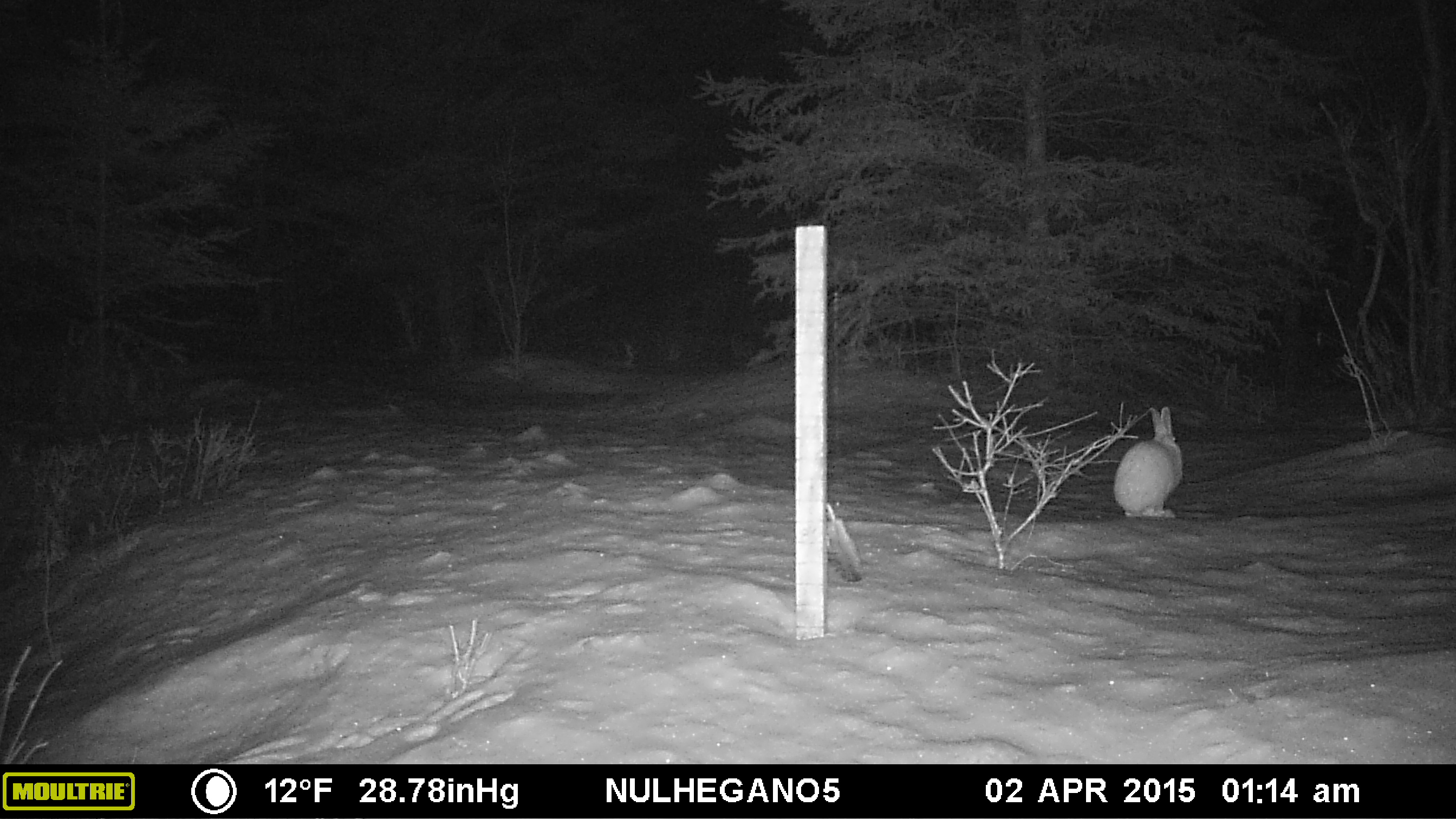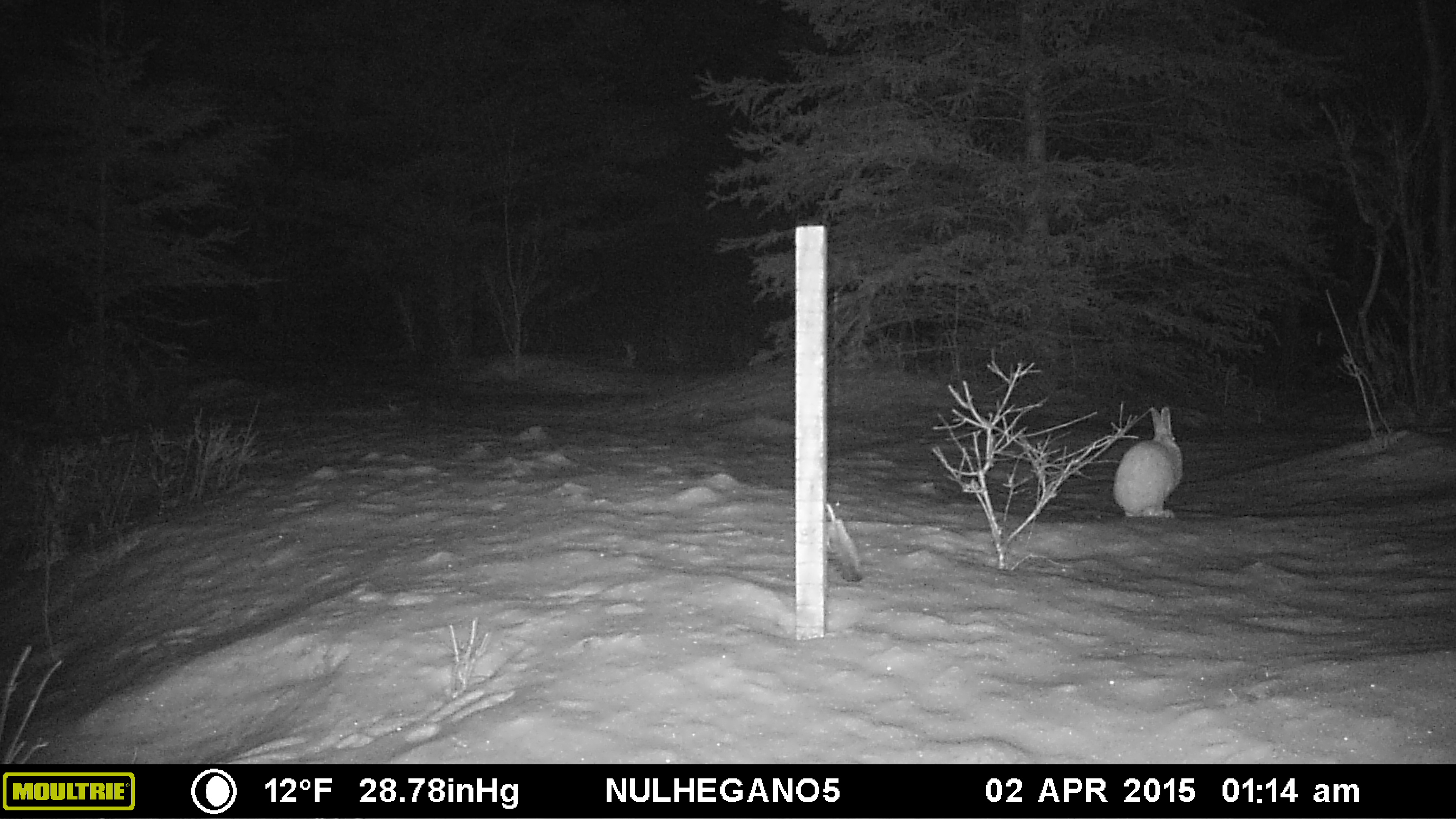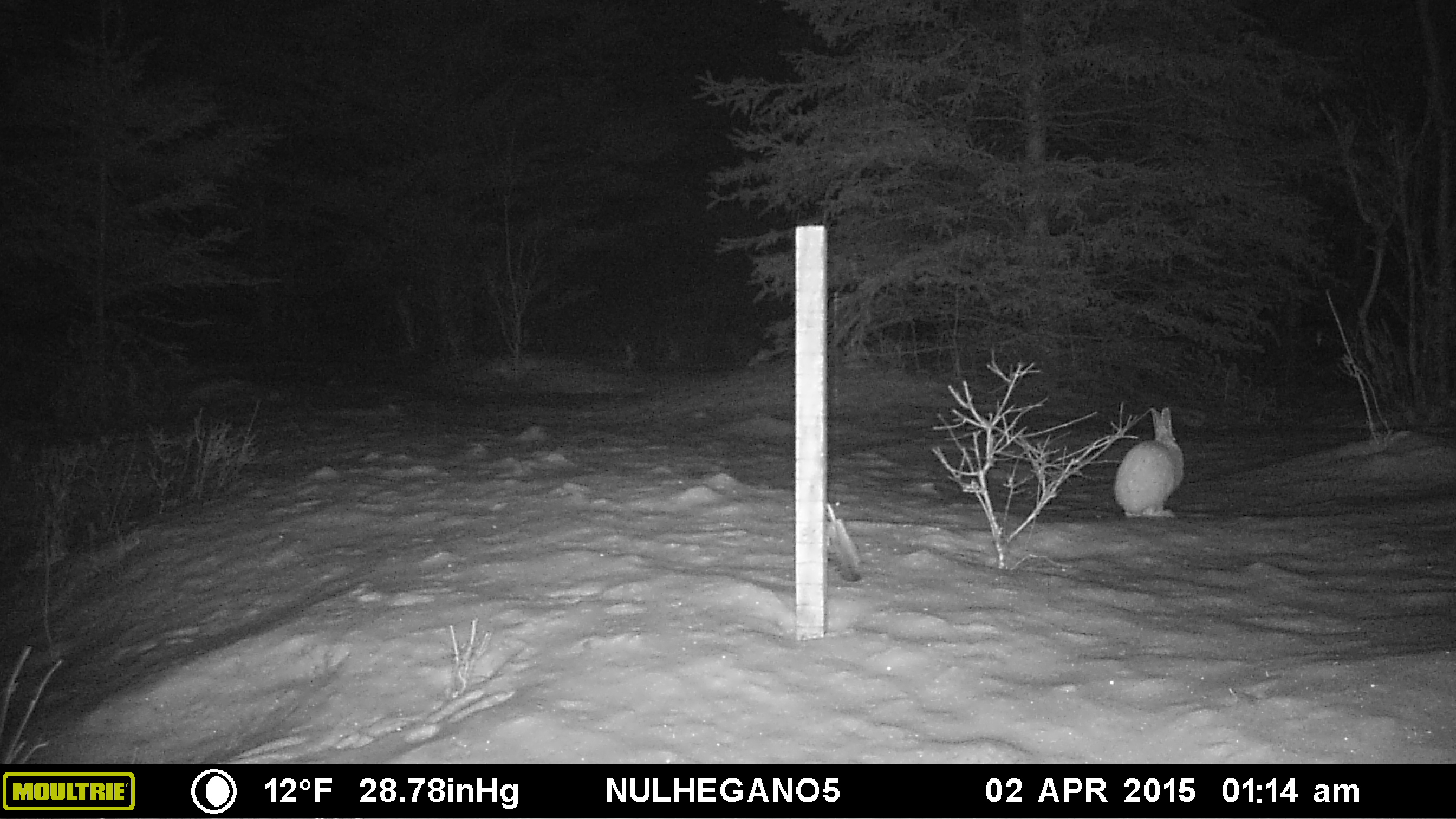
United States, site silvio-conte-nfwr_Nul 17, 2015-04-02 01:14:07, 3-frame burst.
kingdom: Animalia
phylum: Chordata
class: Mammalia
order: Lagomorpha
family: Leporidae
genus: Lepus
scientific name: Lepus americanus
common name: snowshoe hare